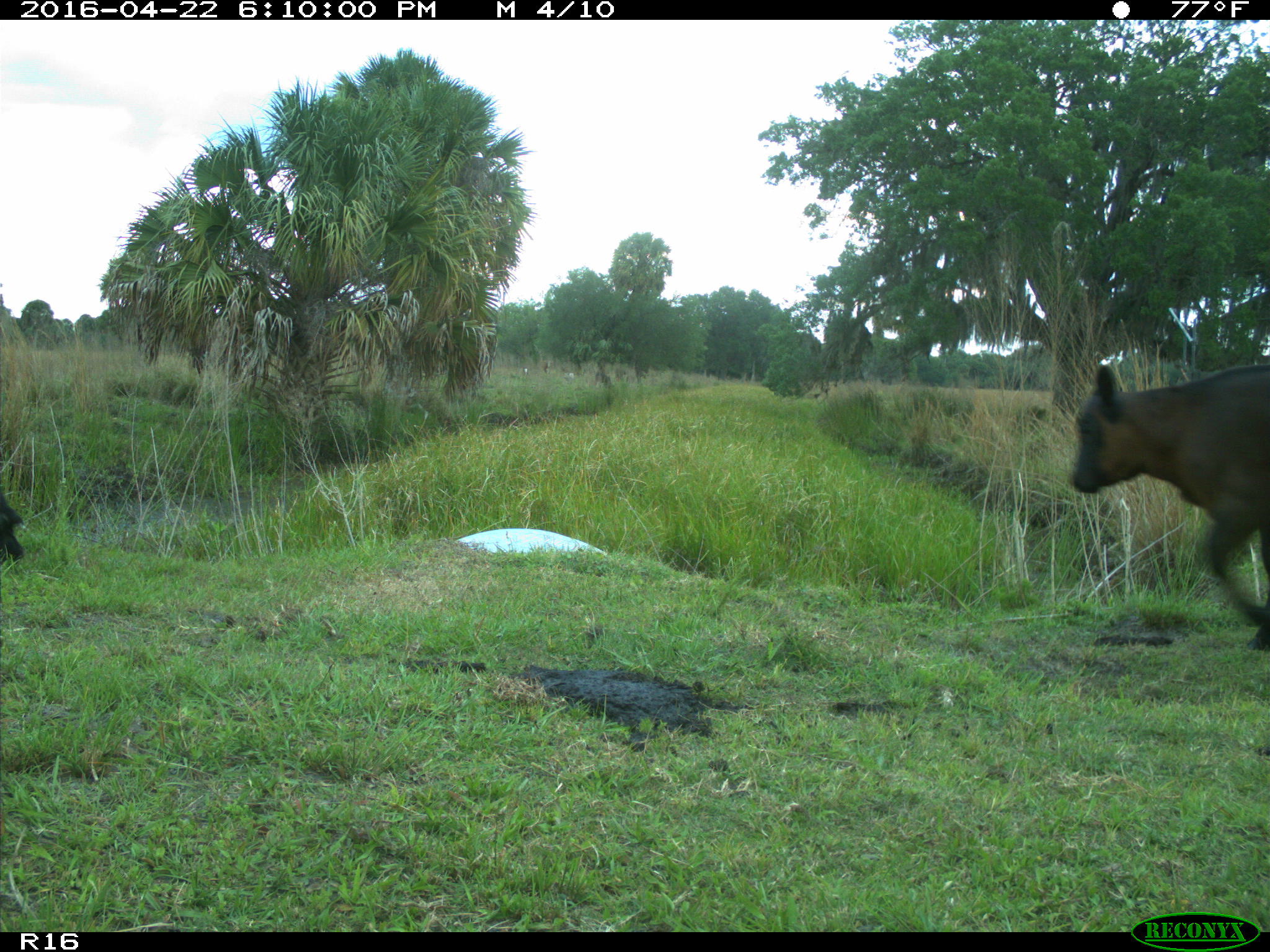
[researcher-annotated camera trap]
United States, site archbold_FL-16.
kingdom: Animalia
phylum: Chordata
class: Mammalia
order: Artiodactyla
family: Bovidae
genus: Bos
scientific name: Bos taurus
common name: domestic cow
Bos taurus (domestic cow).